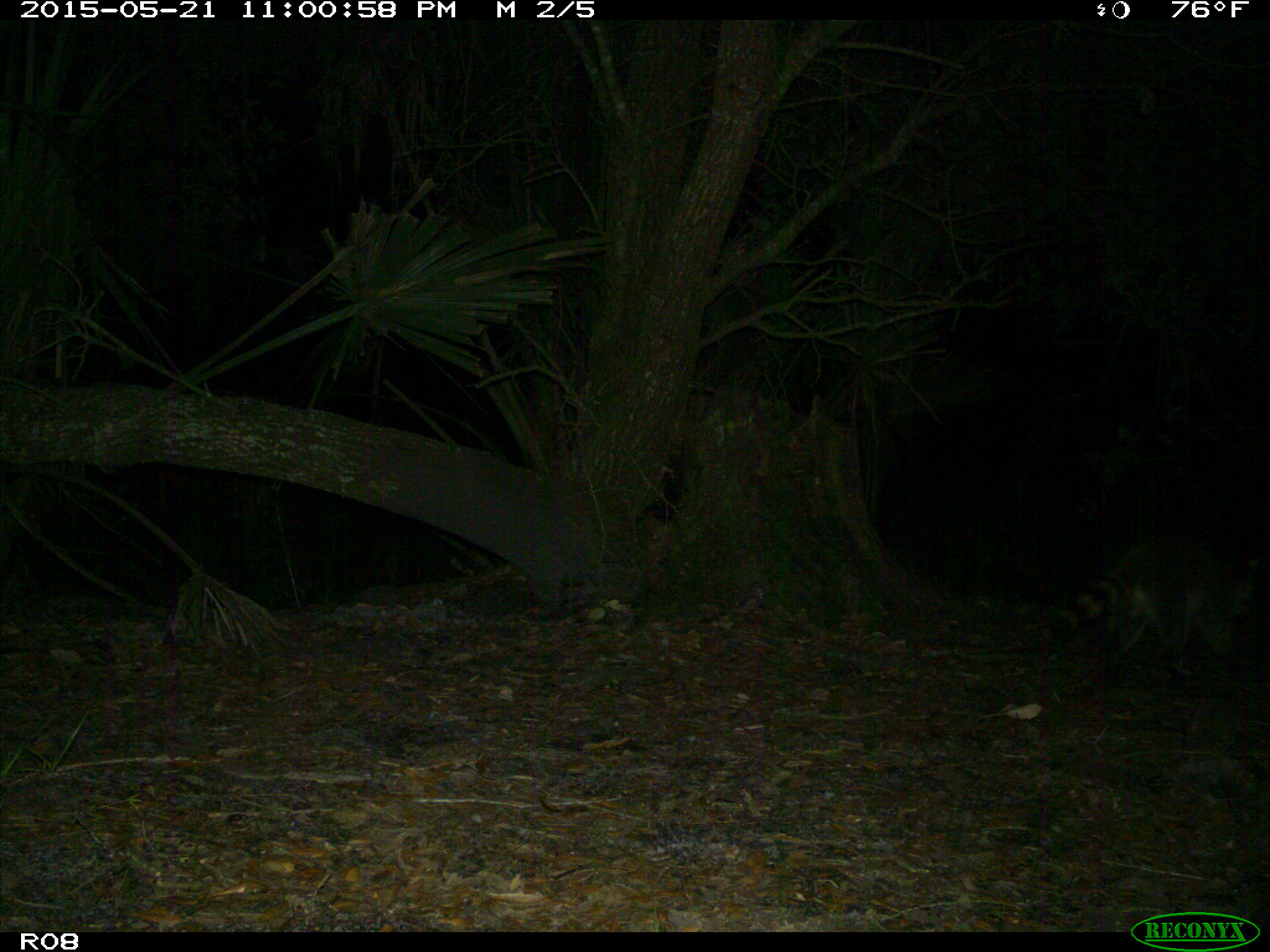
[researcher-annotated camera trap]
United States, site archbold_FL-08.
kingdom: Animalia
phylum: Chordata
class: Mammalia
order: Carnivora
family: Procyonidae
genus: Procyon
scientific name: Procyon lotor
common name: common raccoon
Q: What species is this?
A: Procyon lotor (common raccoon).